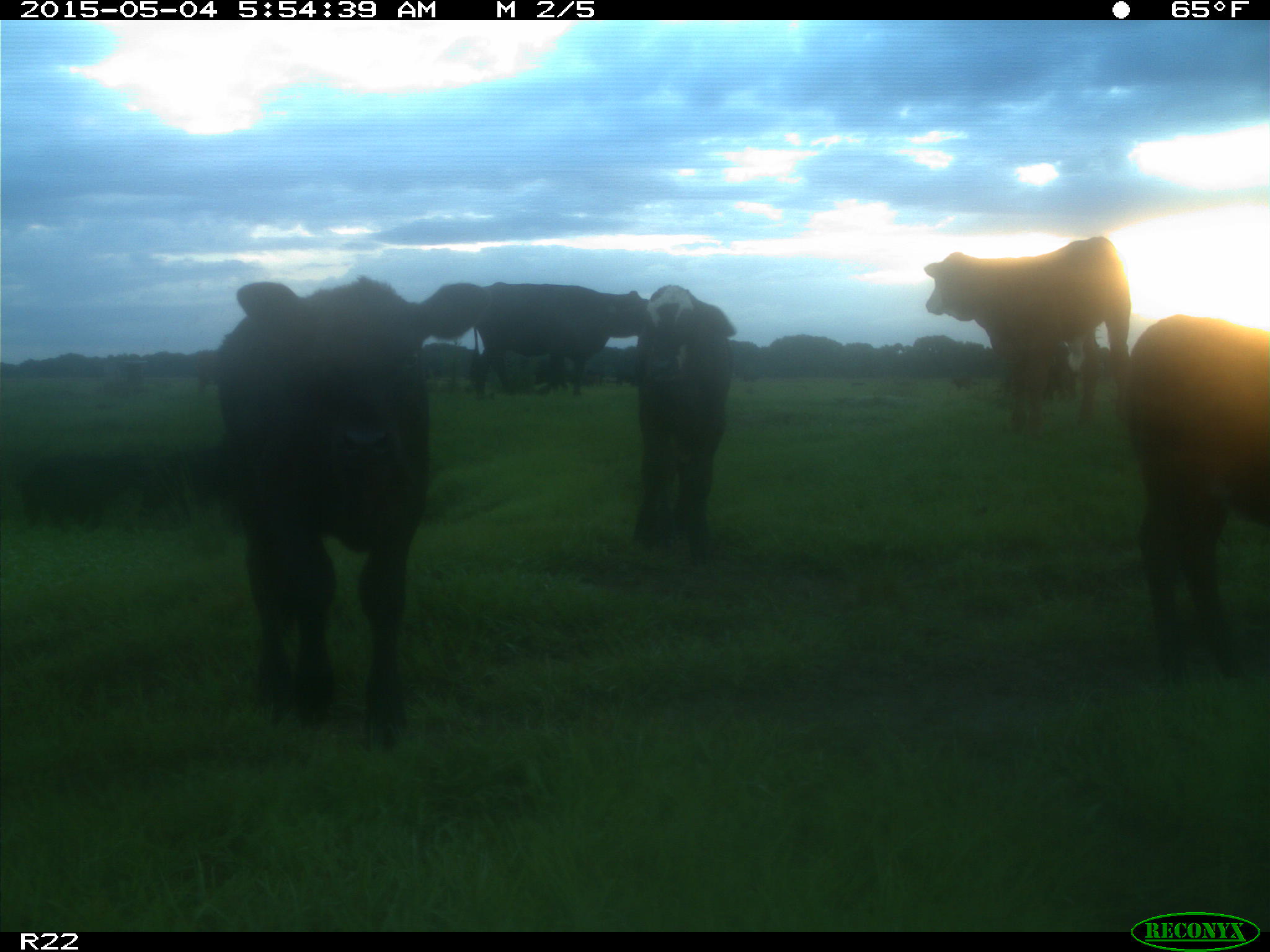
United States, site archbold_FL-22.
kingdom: Animalia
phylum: Chordata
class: Mammalia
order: Artiodactyla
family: Bovidae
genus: Bos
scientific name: Bos taurus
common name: domestic cow